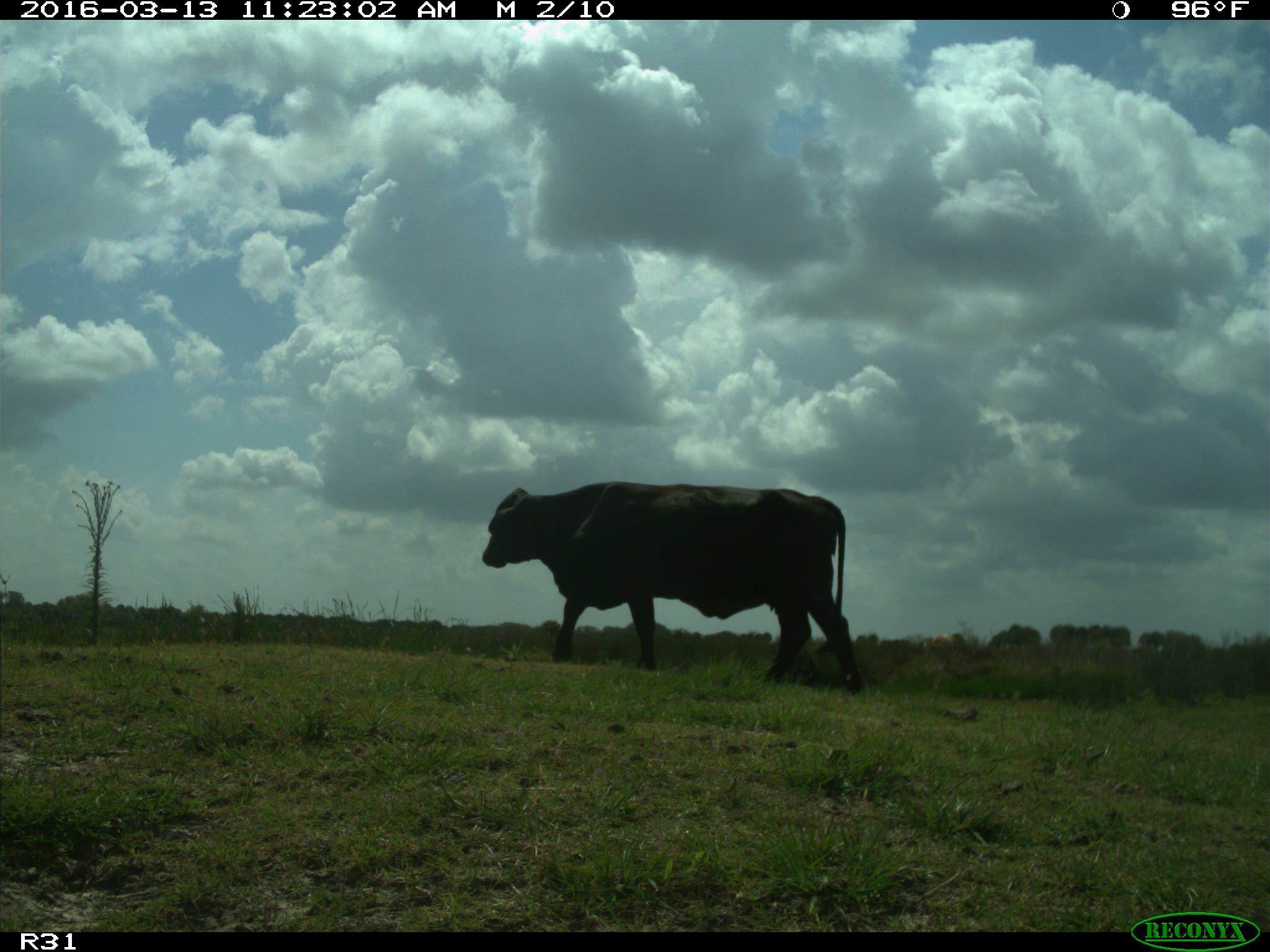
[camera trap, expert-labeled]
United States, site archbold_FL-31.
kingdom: Animalia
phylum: Chordata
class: Mammalia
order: Artiodactyla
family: Bovidae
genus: Bos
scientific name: Bos taurus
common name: domestic cow